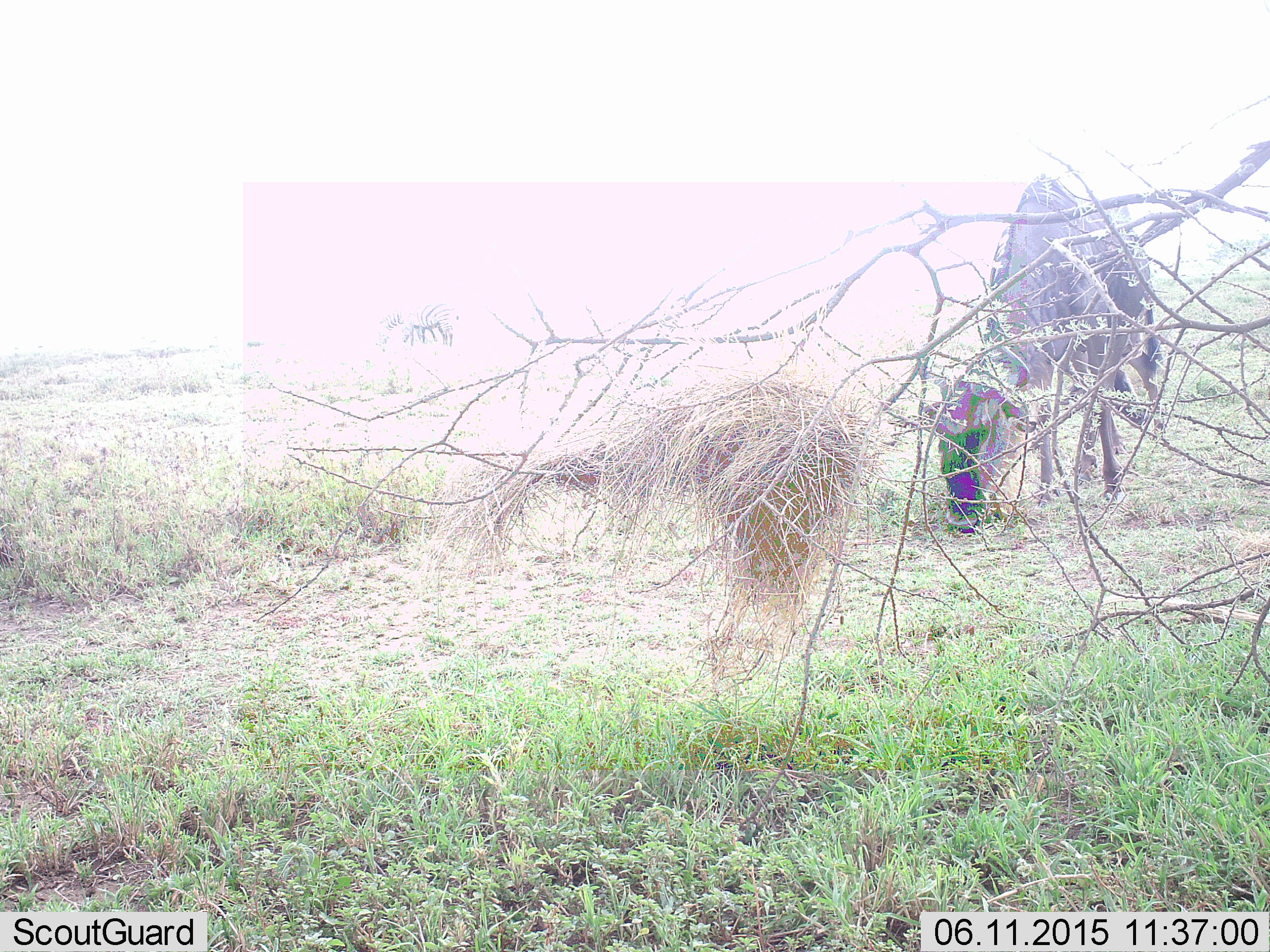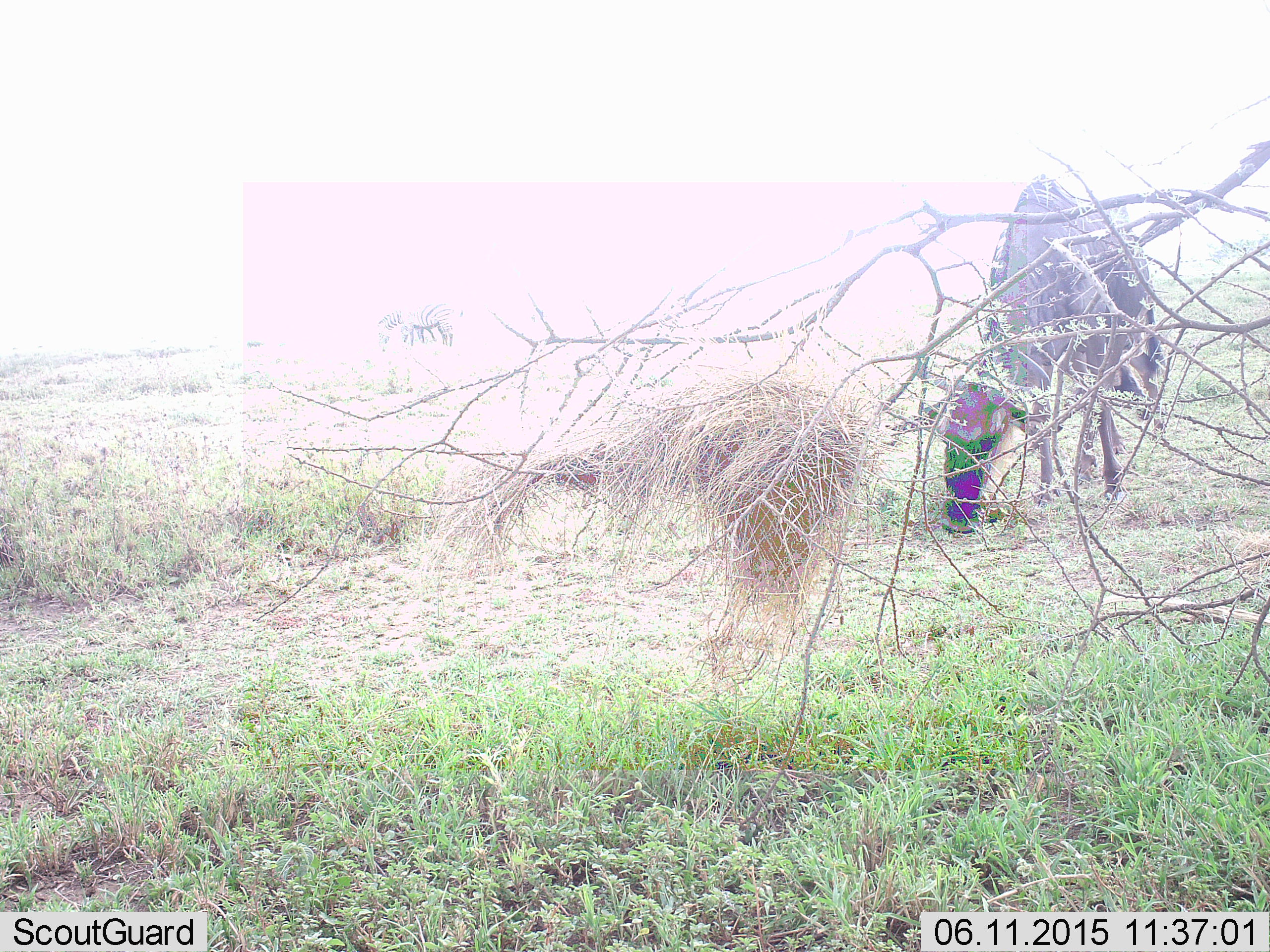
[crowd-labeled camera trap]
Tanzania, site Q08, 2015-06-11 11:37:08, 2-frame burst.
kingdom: Animalia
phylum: Chordata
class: Mammalia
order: Artiodactyla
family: Bovidae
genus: Connochaetes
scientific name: Connochaetes taurinus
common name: blue wildebeest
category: wildebeest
Wildebeest (blue wildebeest) (Connochaetes taurinus), count 2. Behavior (volunteer vote fractions): standing 27%, resting 0%, moving 18%, interacting 0%. Young present (vote fraction): 0%. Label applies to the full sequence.